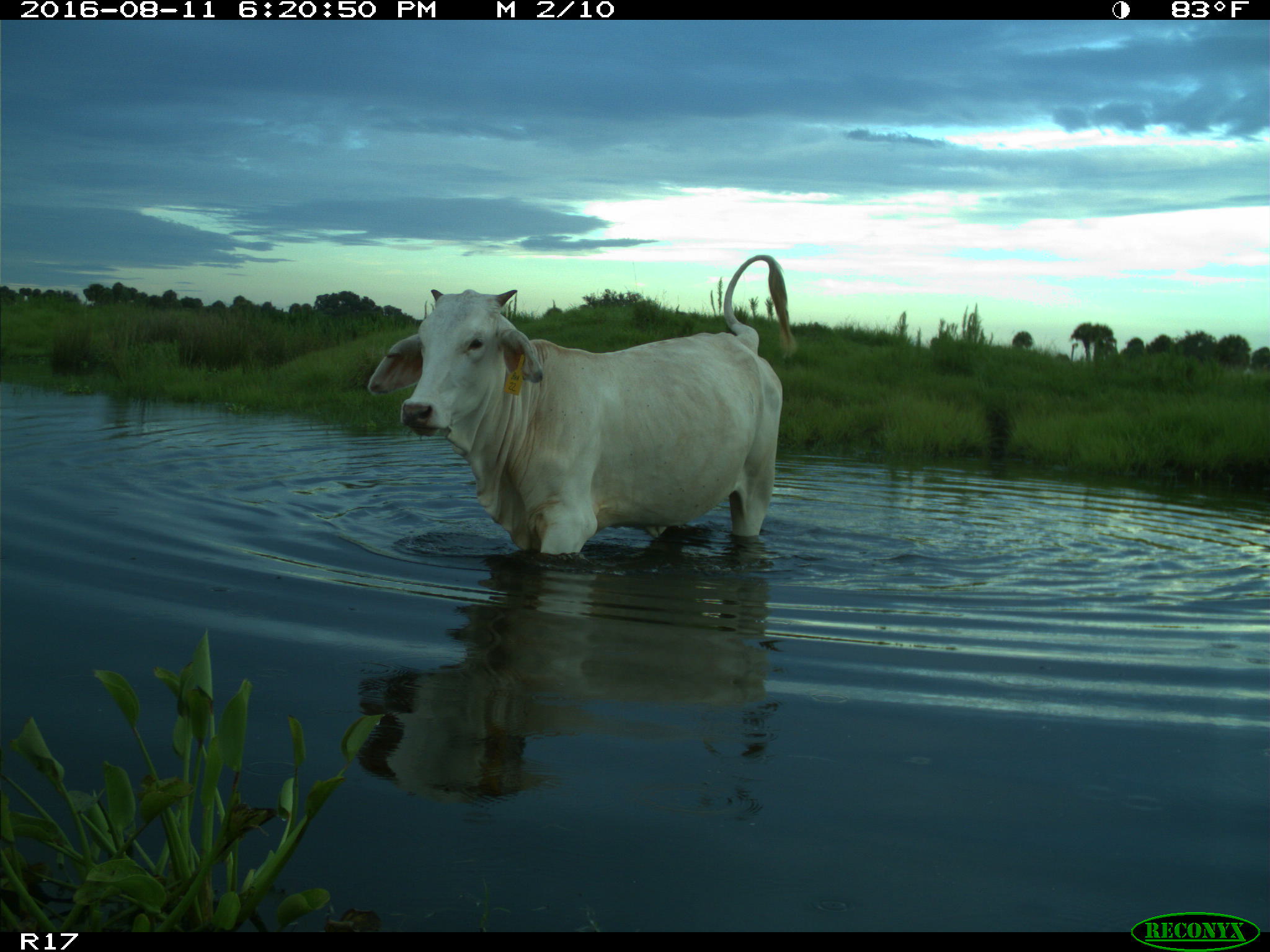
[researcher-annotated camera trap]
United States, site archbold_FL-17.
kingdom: Animalia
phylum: Chordata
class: Mammalia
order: Artiodactyla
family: Bovidae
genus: Bos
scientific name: Bos taurus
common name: domestic cow